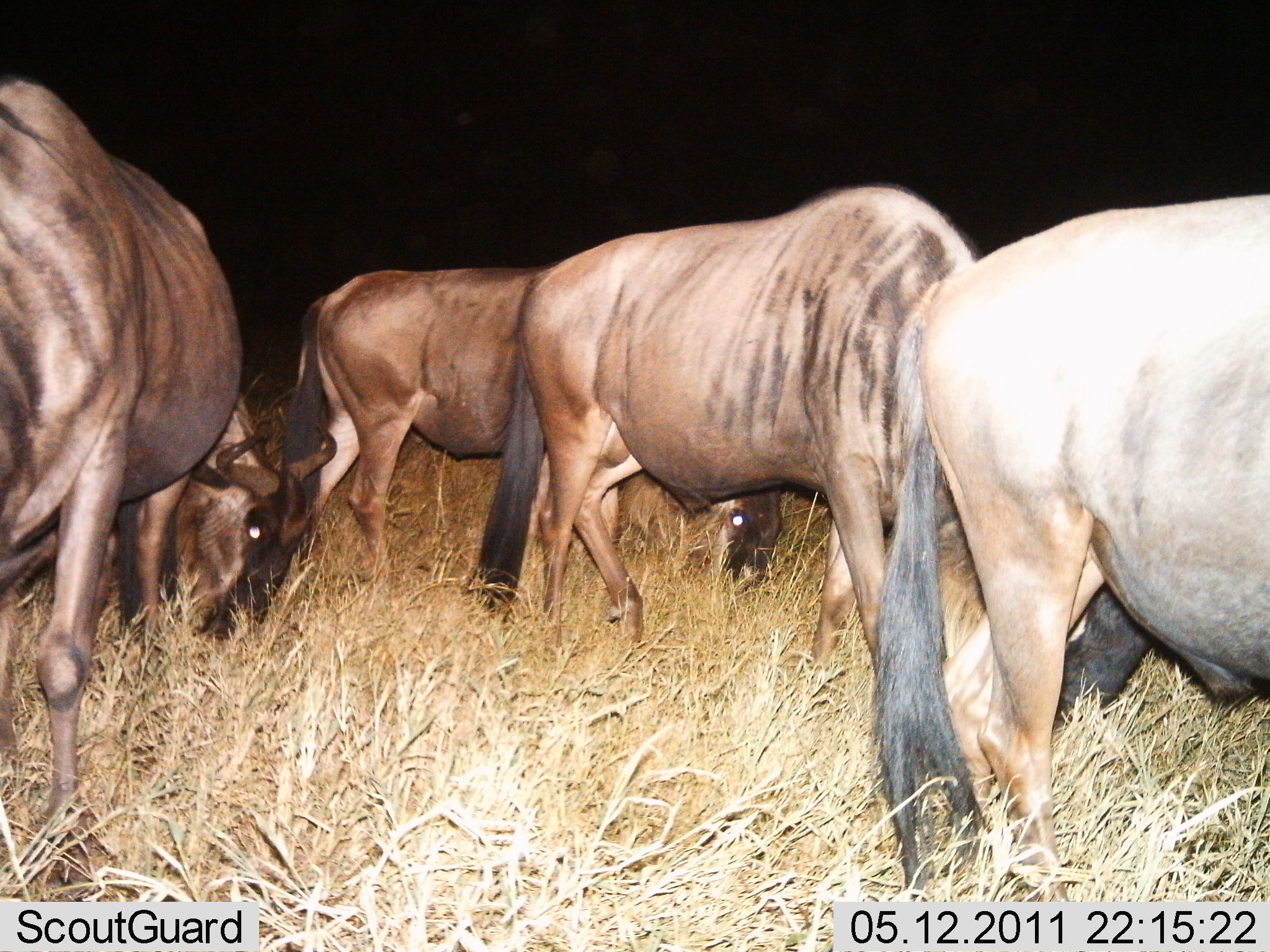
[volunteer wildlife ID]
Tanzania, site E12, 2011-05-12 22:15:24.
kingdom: Animalia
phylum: Chordata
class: Mammalia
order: Artiodactyla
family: Bovidae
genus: Connochaetes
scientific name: Connochaetes taurinus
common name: blue wildebeest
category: wildebeest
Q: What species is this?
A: Wildebeest (blue wildebeest) (Connochaetes taurinus).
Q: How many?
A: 5.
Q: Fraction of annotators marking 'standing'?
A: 0%.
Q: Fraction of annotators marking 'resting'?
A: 0%.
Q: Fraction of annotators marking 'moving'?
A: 10%.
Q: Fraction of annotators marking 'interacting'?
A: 0%.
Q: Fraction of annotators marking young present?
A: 0%.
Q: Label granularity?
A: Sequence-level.